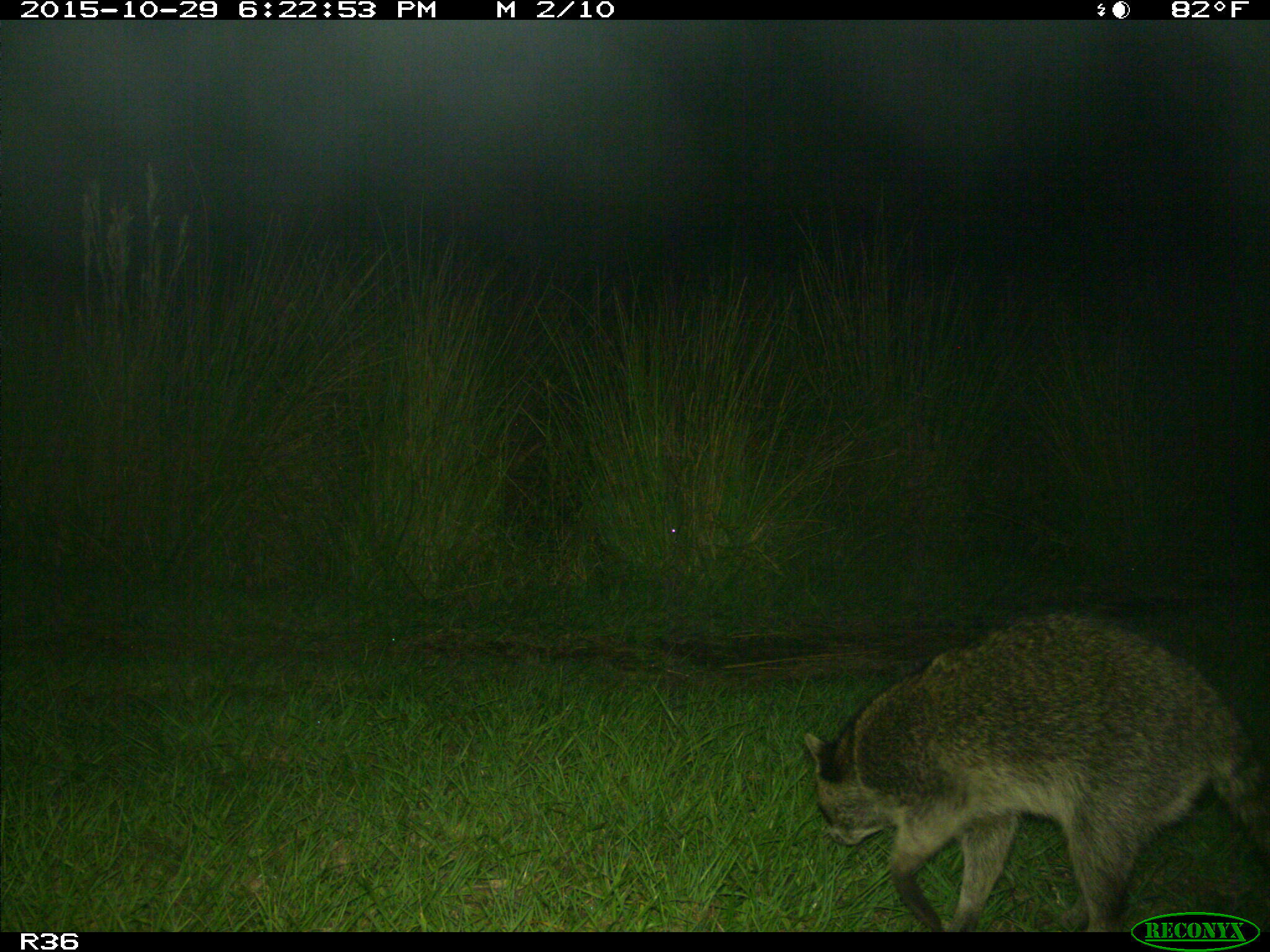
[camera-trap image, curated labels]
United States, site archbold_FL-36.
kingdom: Animalia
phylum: Chordata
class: Mammalia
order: Carnivora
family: Procyonidae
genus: Procyon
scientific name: Procyon lotor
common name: common raccoon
Procyon lotor (common raccoon).